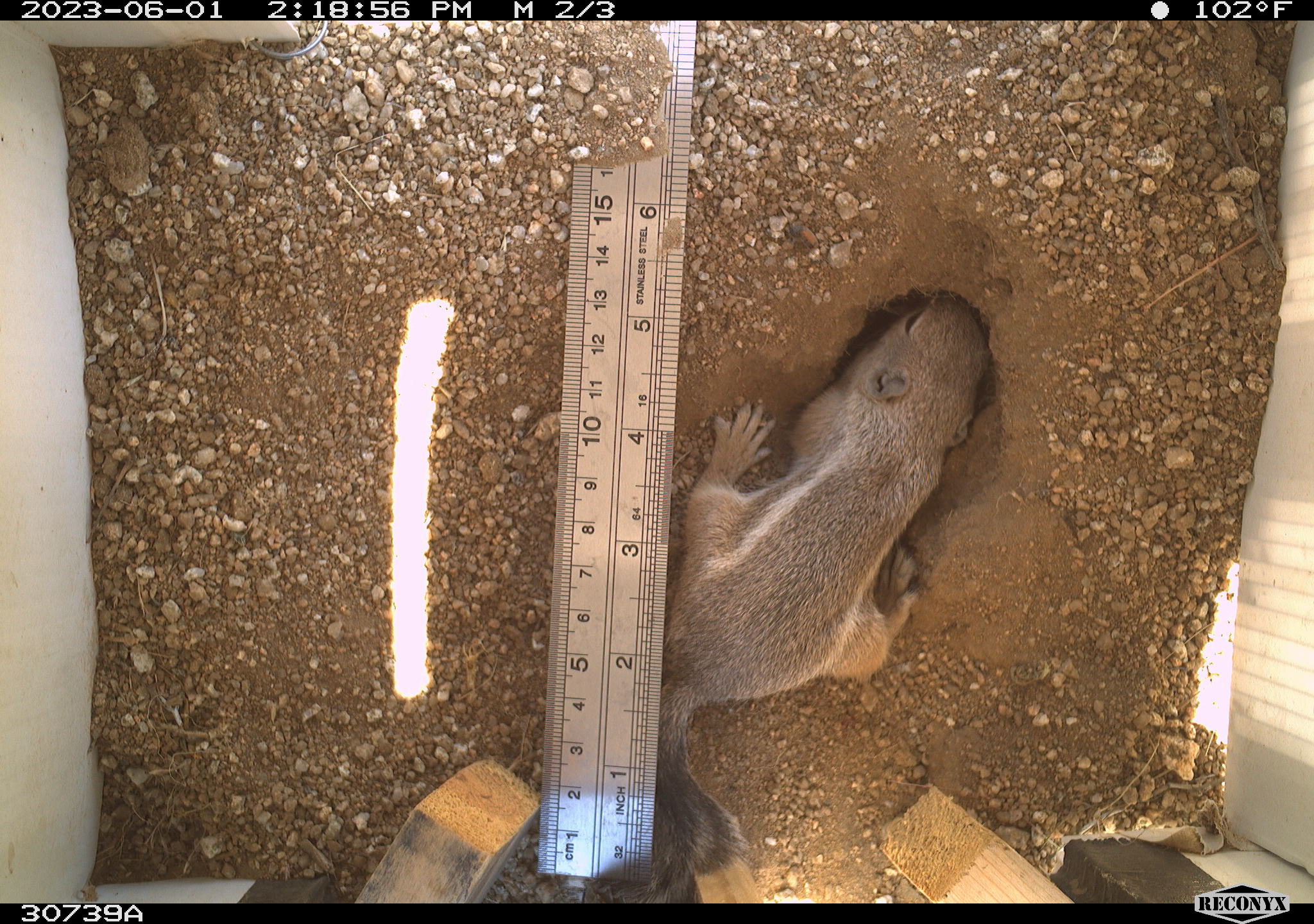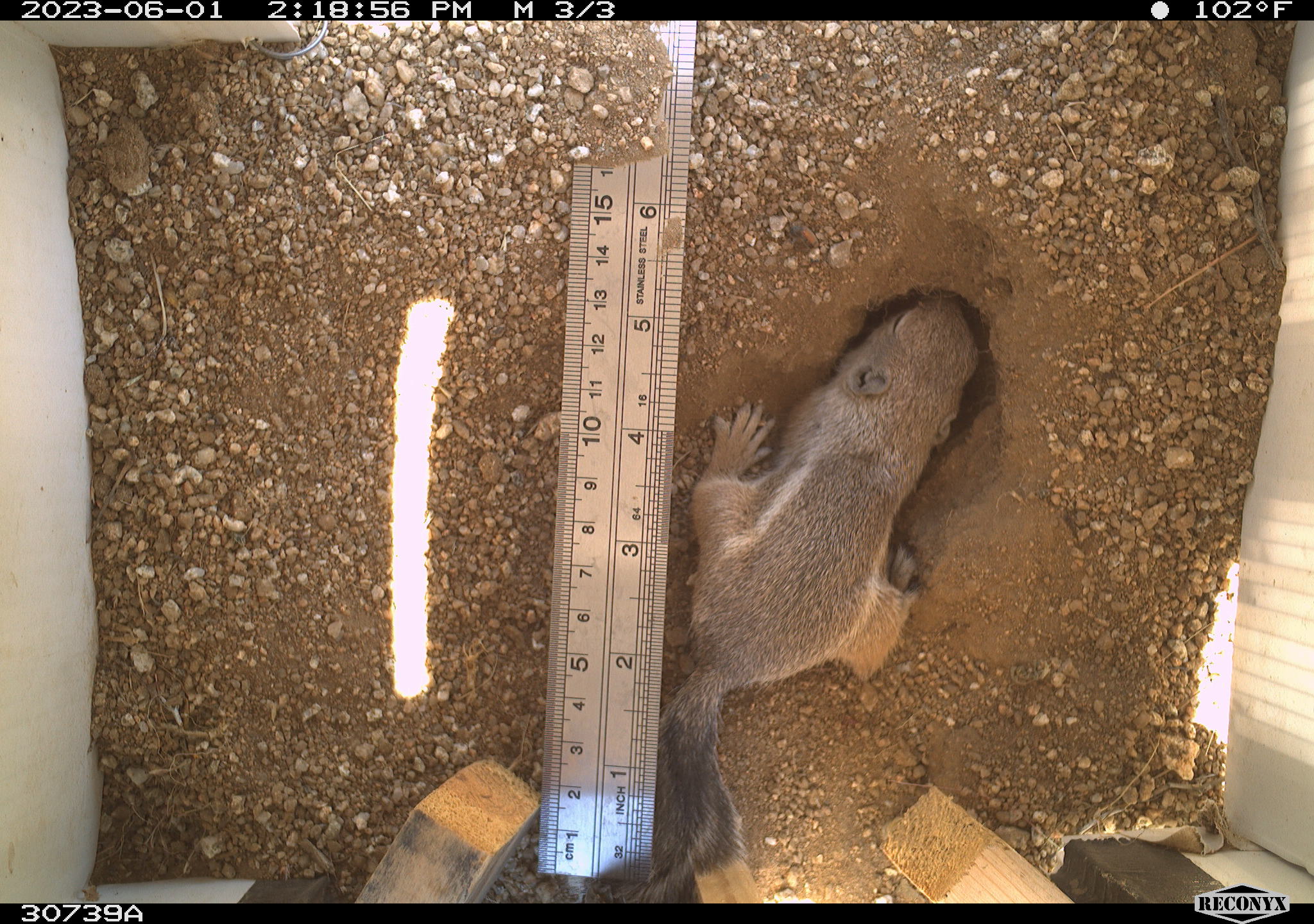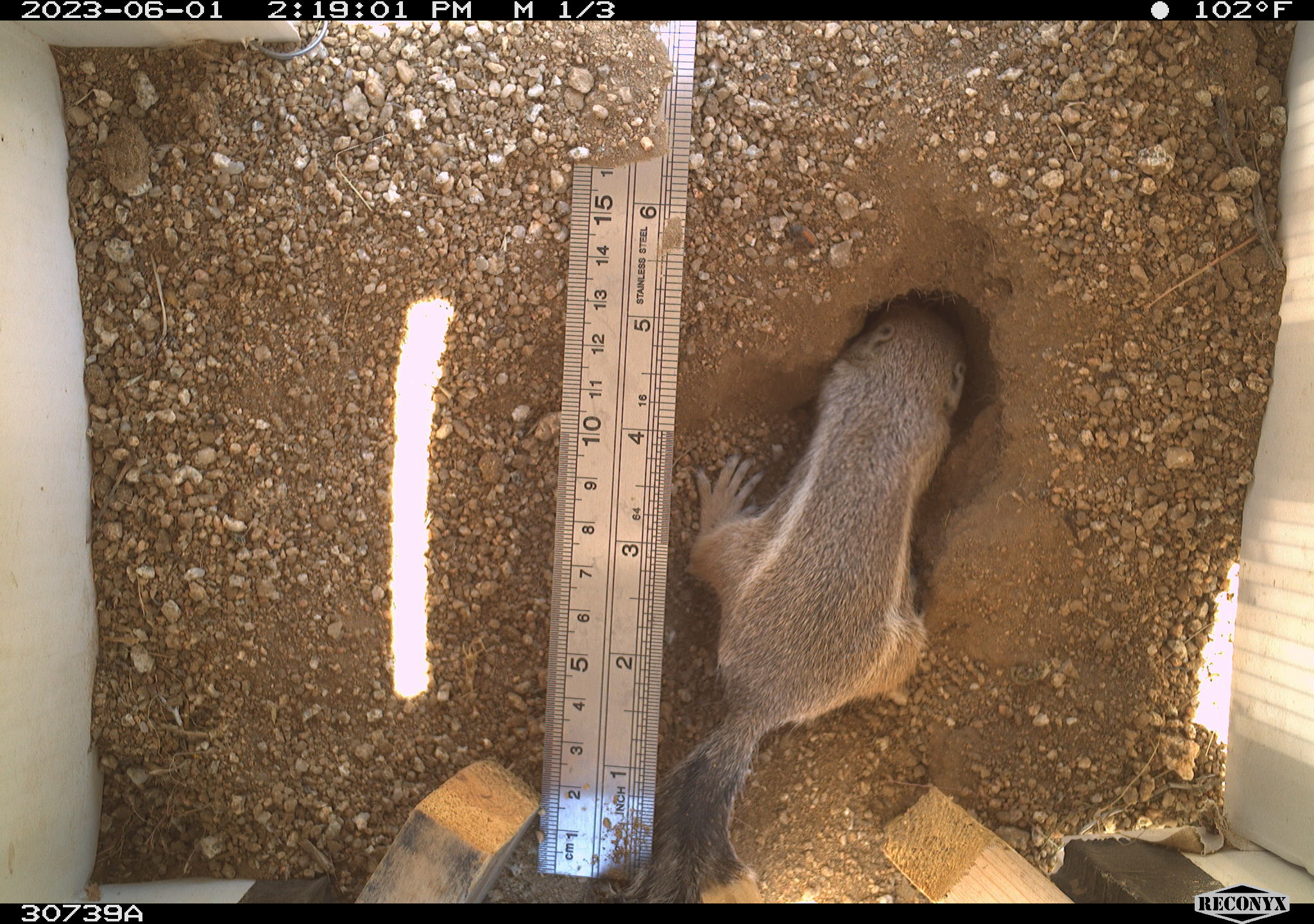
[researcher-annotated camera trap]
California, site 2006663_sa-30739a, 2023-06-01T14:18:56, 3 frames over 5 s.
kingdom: Animalia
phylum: Chordata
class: Mammalia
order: Rodentia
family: Sciuridae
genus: Ammospermophilus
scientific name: Ammospermophilus leucurus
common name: white-tailed antelope squirrel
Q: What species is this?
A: White-tailed antelope squirrel (Ammospermophilus leucurus).